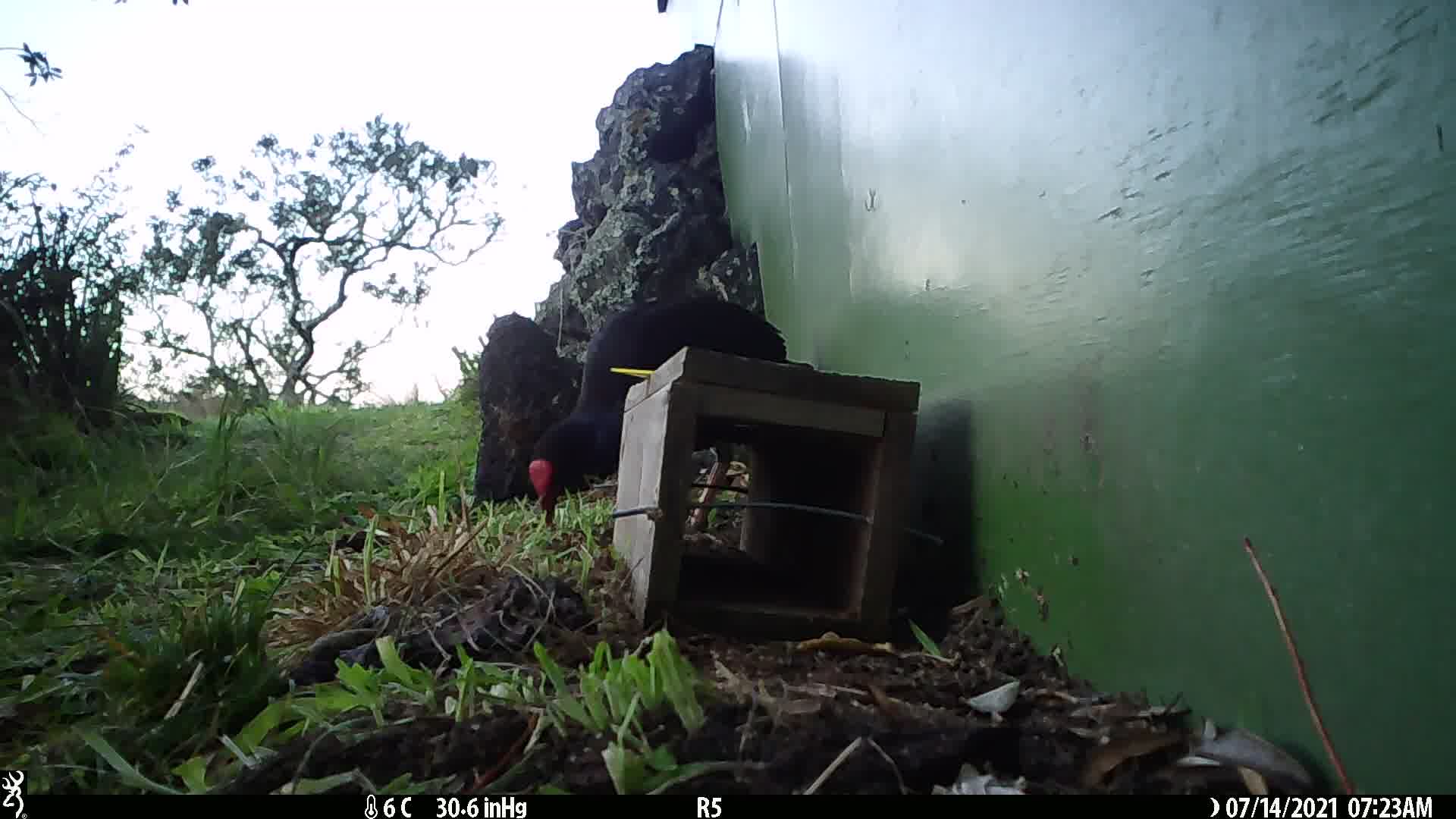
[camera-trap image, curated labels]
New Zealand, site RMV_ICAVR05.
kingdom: Animalia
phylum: Chordata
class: Aves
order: Gruiformes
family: Rallidae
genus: Porphyrio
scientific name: Porphyrio melanotus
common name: australasian swamphen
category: pukeko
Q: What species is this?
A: Pukeko (australasian swamphen) (Porphyrio melanotus).